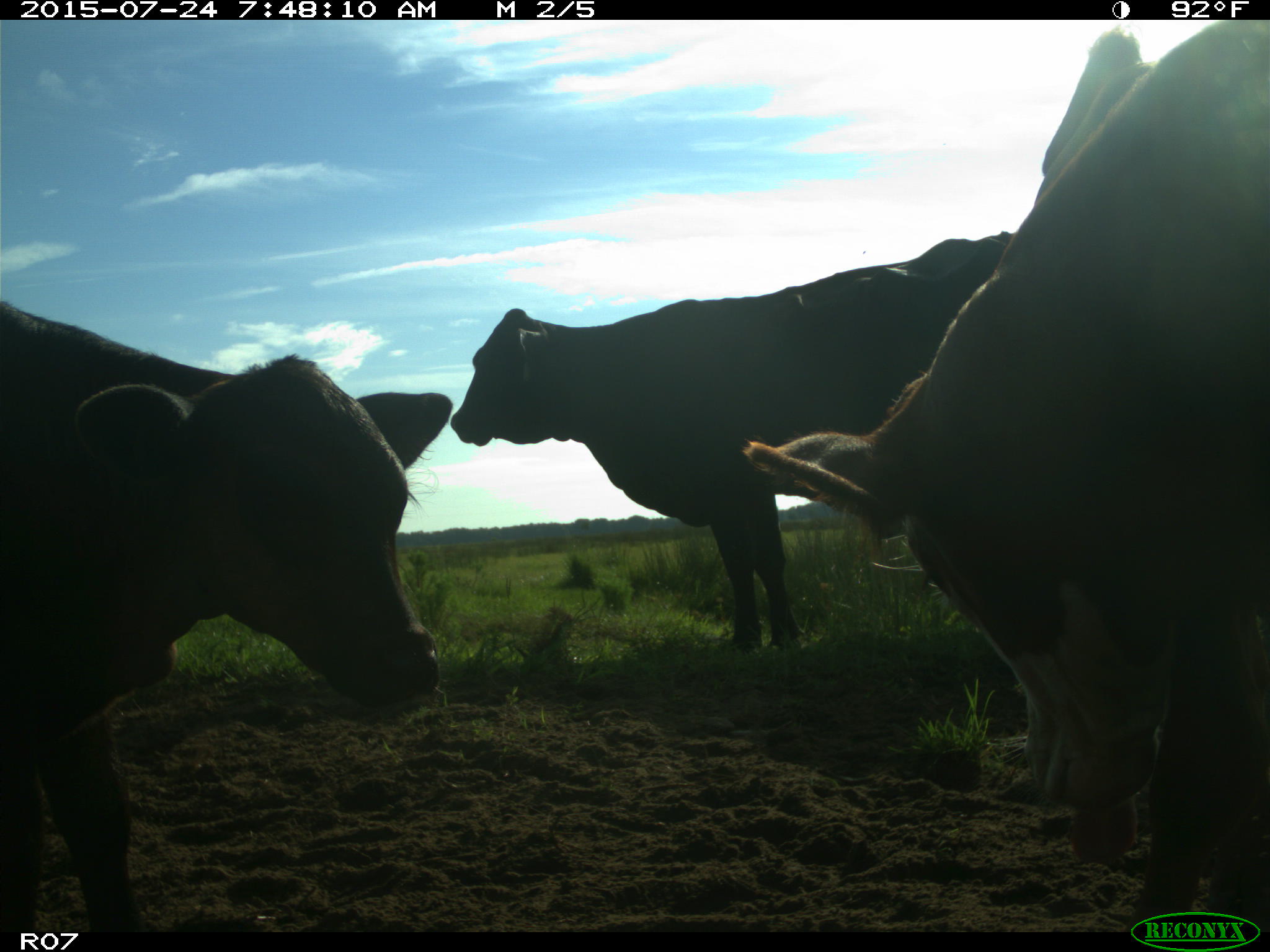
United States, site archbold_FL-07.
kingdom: Animalia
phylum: Chordata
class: Mammalia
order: Artiodactyla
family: Bovidae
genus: Bos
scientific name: Bos taurus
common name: domestic cow